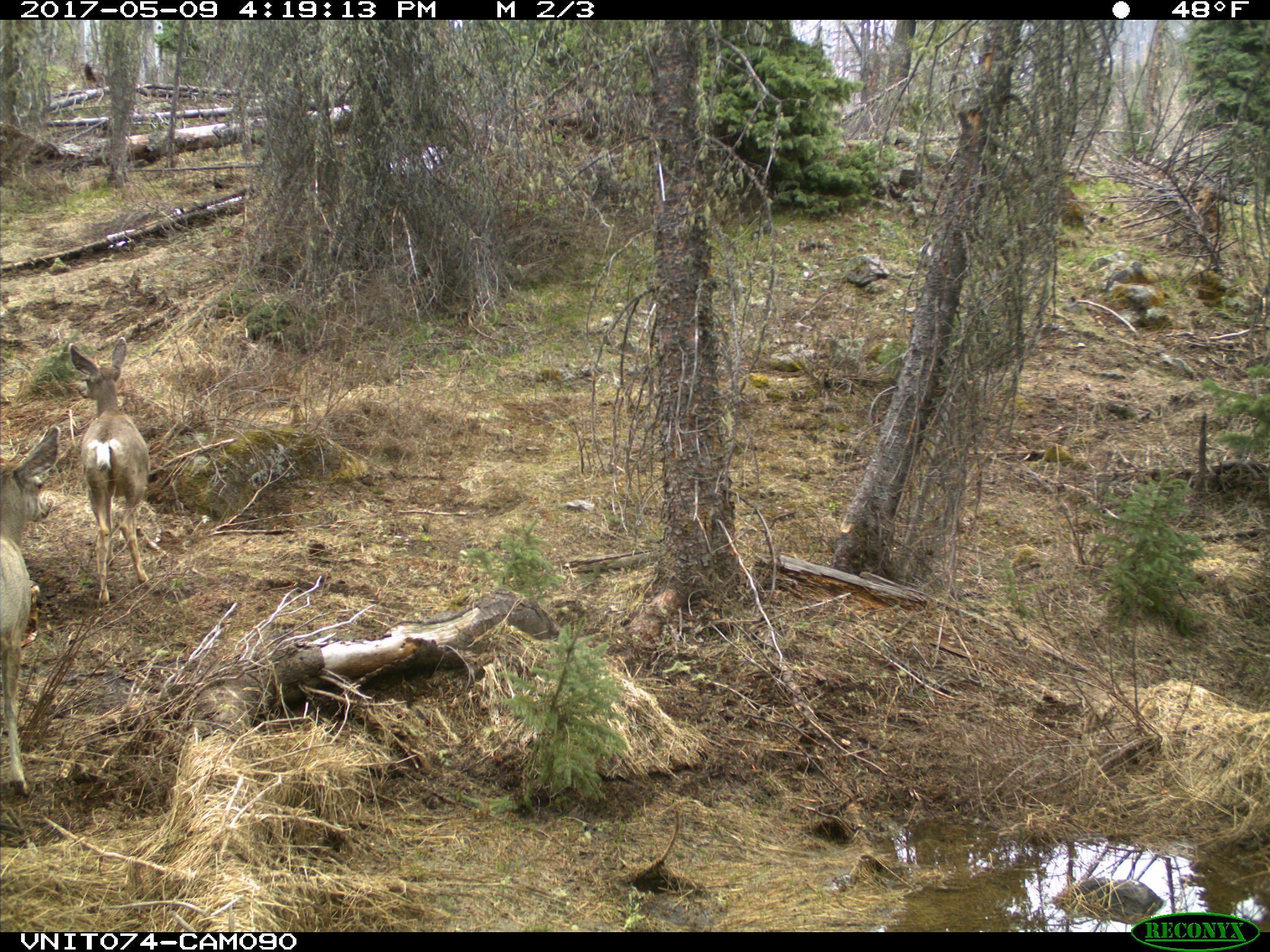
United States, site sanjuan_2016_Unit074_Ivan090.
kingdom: Animalia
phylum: Chordata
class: Mammalia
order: Artiodactyla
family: Cervidae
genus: Odocoileus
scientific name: Odocoileus hemionus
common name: mule deer